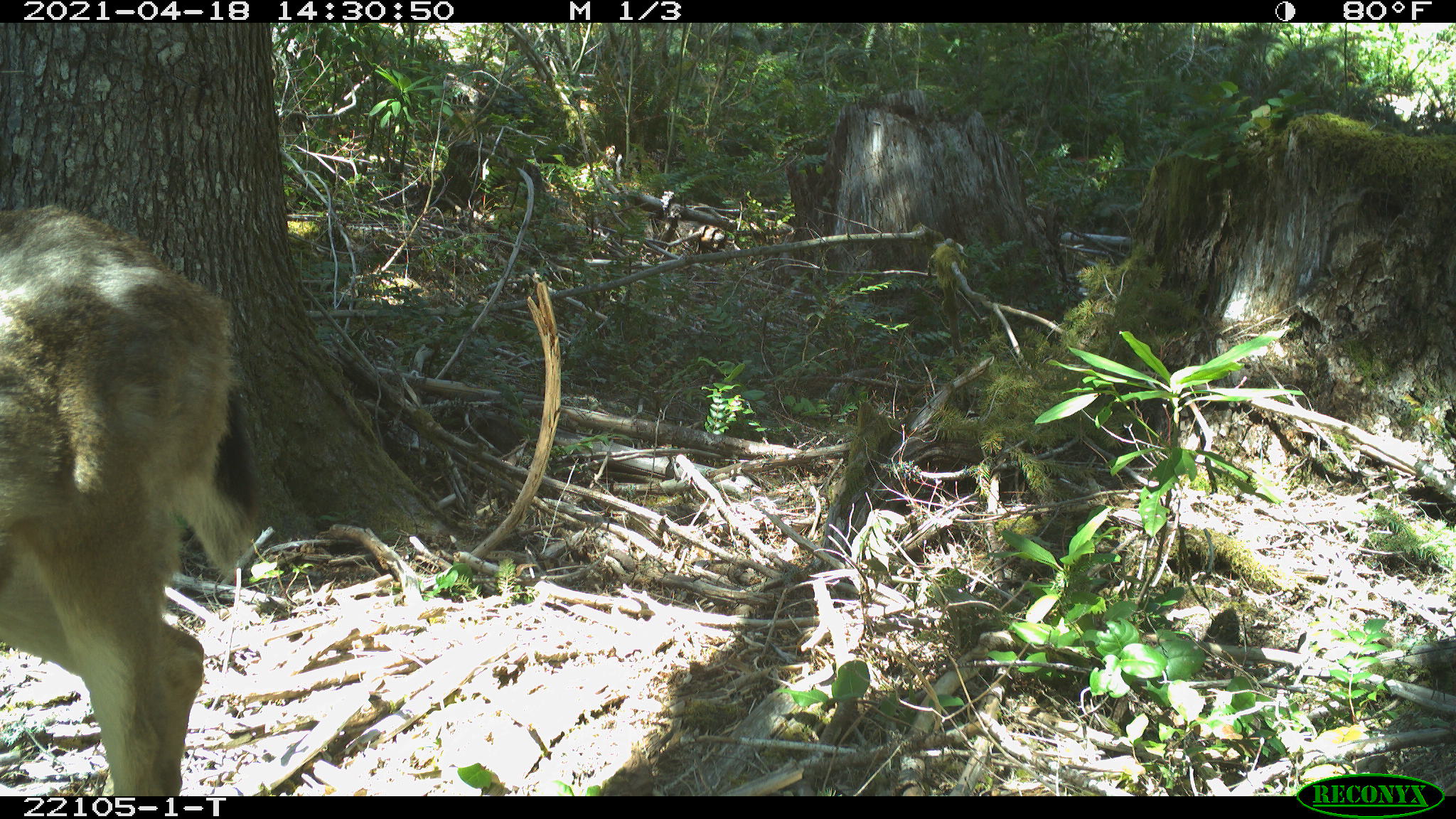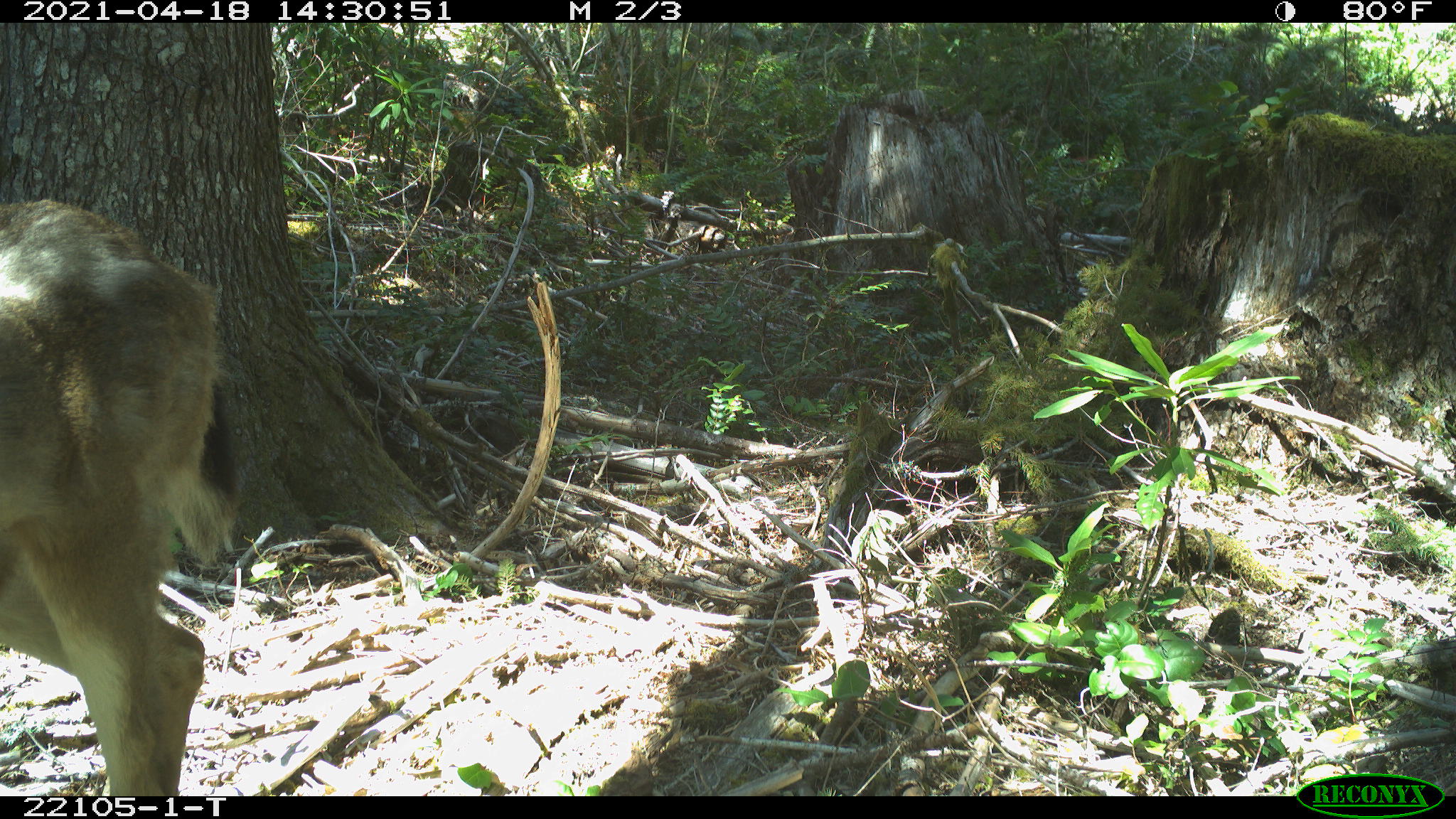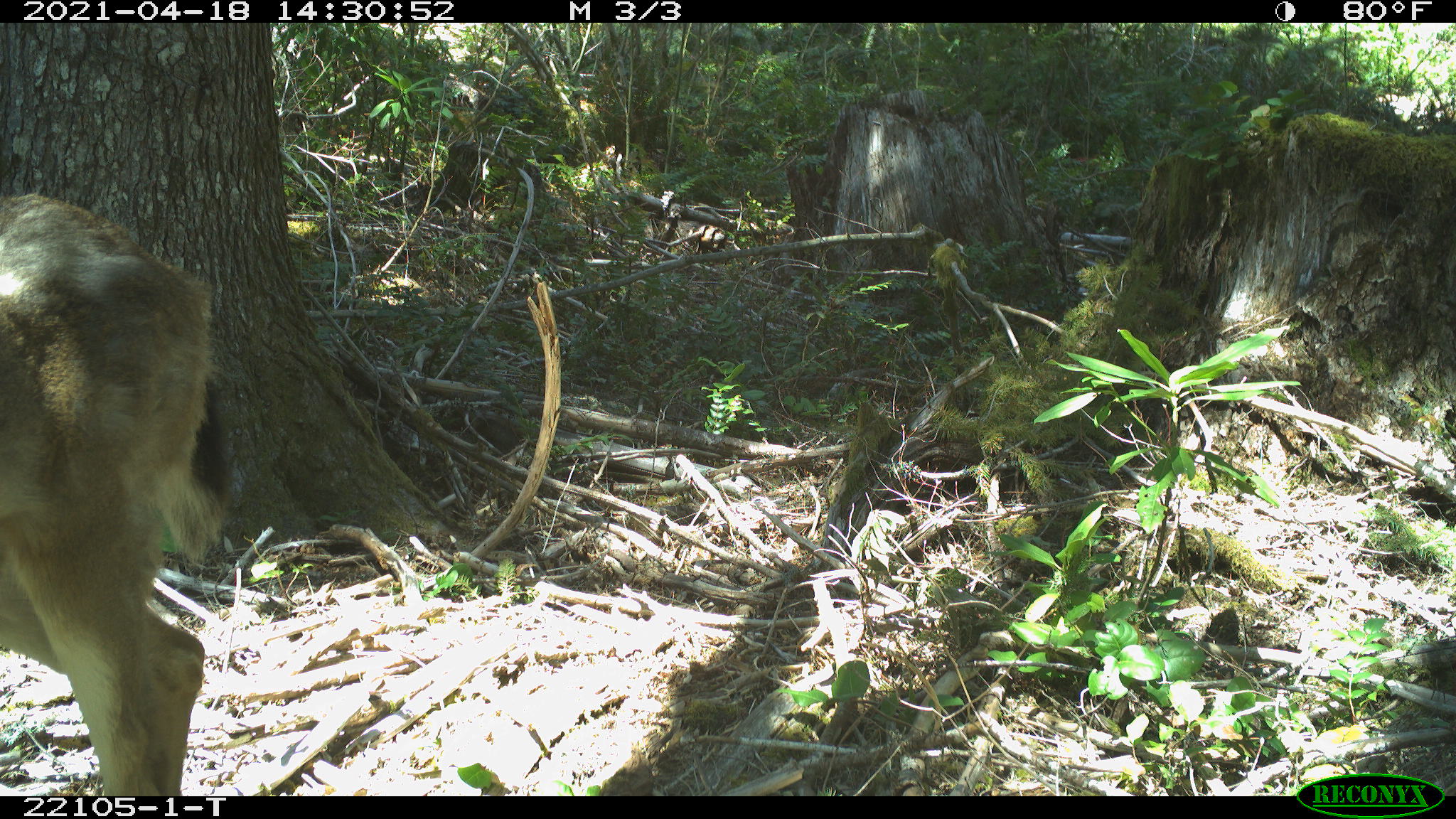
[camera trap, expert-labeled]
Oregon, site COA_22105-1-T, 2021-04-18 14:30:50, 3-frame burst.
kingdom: Animalia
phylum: Chordata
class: Mammalia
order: Artiodactyla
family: Cervidae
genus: Odocoileus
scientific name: Odocoileus hemionus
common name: black-tailed deer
Black-tailed deer (Odocoileus hemionus).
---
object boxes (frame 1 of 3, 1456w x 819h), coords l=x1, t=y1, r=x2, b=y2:
black-tailed deer: l=0, t=179, r=268, b=794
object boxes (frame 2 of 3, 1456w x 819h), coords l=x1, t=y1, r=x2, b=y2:
black-tailed deer: l=0, t=187, r=239, b=795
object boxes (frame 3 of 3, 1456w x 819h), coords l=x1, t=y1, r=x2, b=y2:
black-tailed deer: l=0, t=169, r=253, b=795